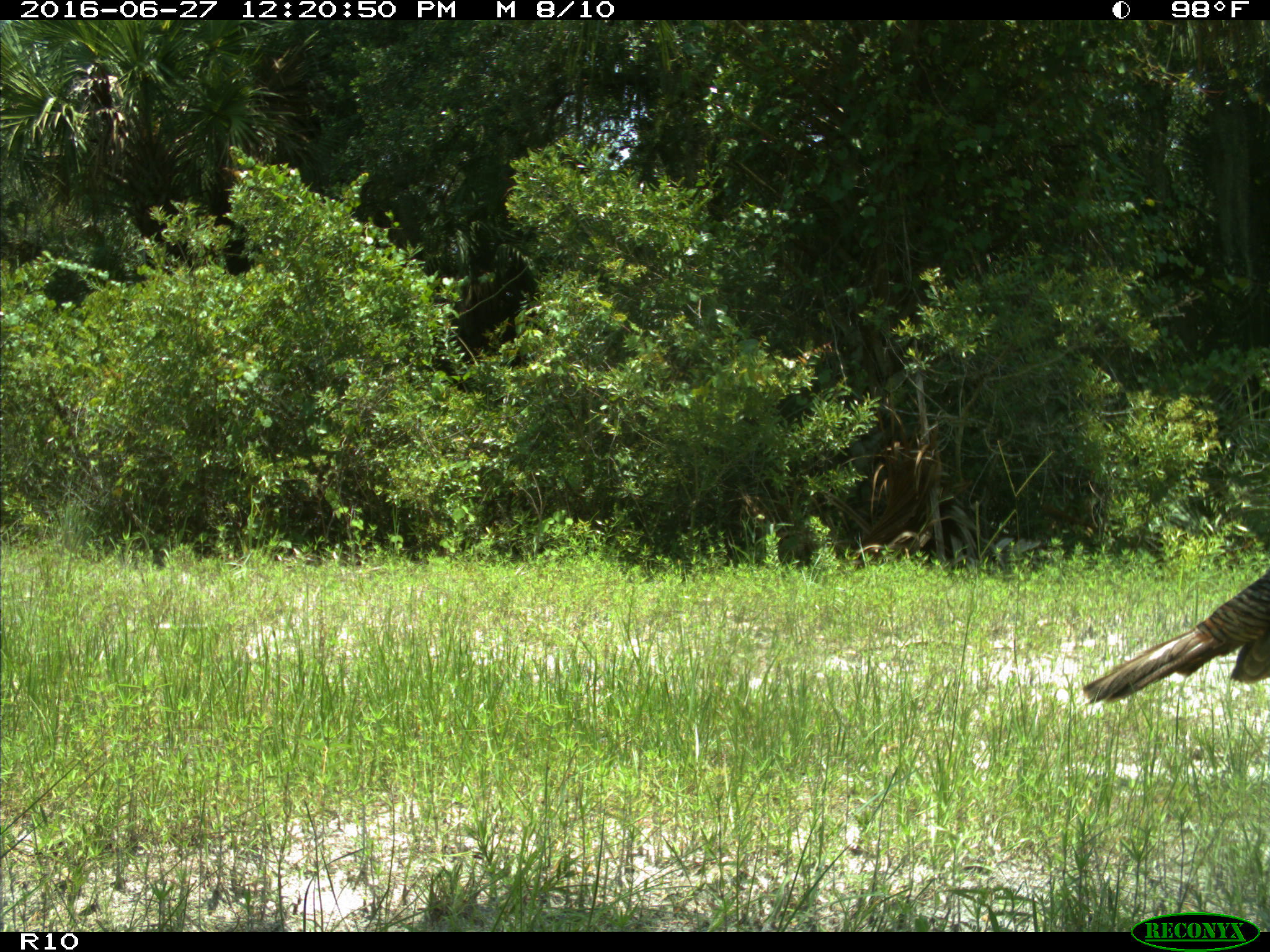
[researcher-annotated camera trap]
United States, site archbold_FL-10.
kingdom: Animalia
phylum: Chordata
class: Aves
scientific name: Aves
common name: birds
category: unidentified bird